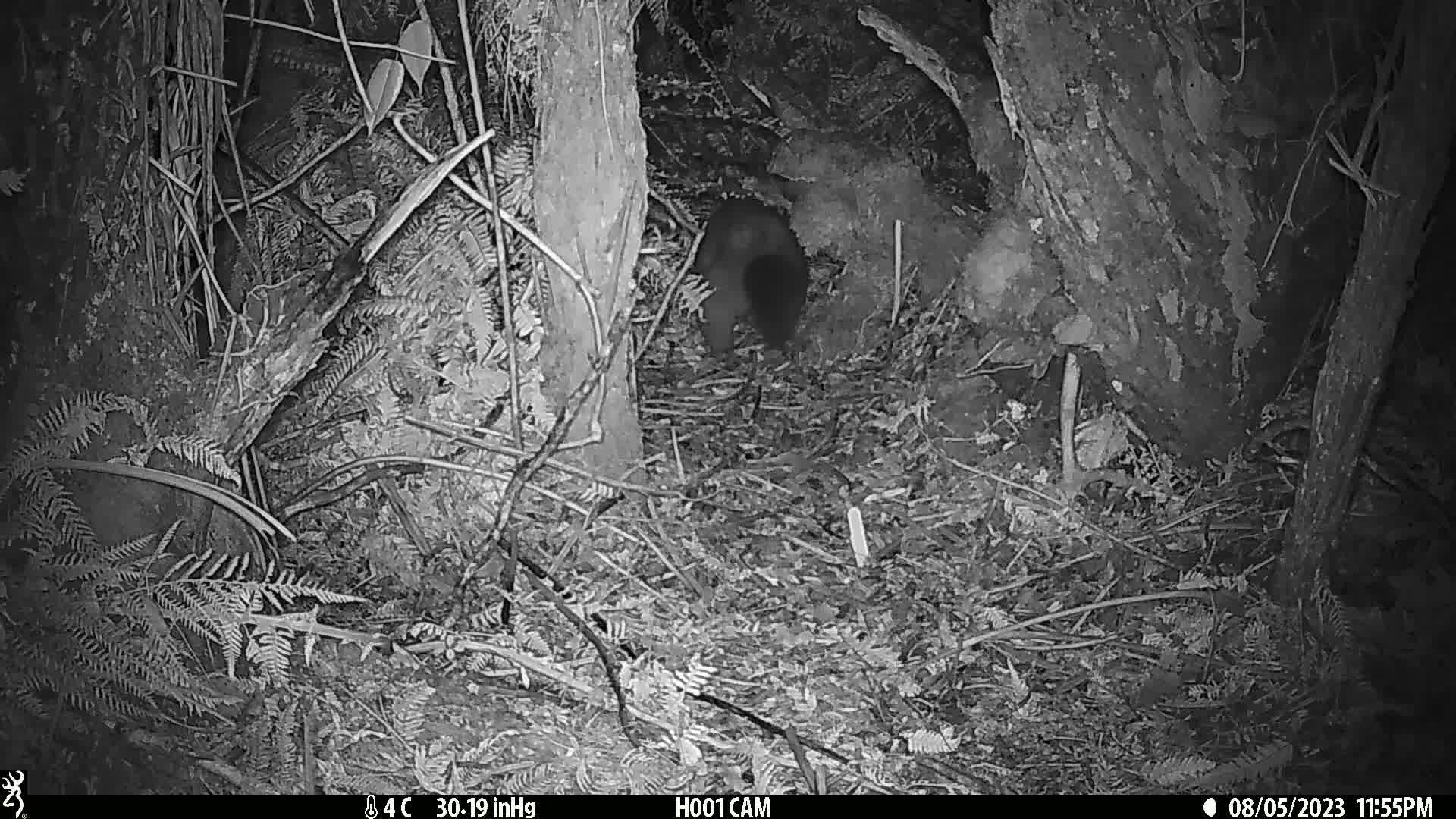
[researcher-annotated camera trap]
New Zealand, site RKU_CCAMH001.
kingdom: Animalia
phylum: Chordata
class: Mammalia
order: Diprotodontia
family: Phalangeridae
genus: Trichosurus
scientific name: Trichosurus vulpecula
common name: common brushtail possum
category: possum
Possum (common brushtail possum) (Trichosurus vulpecula).